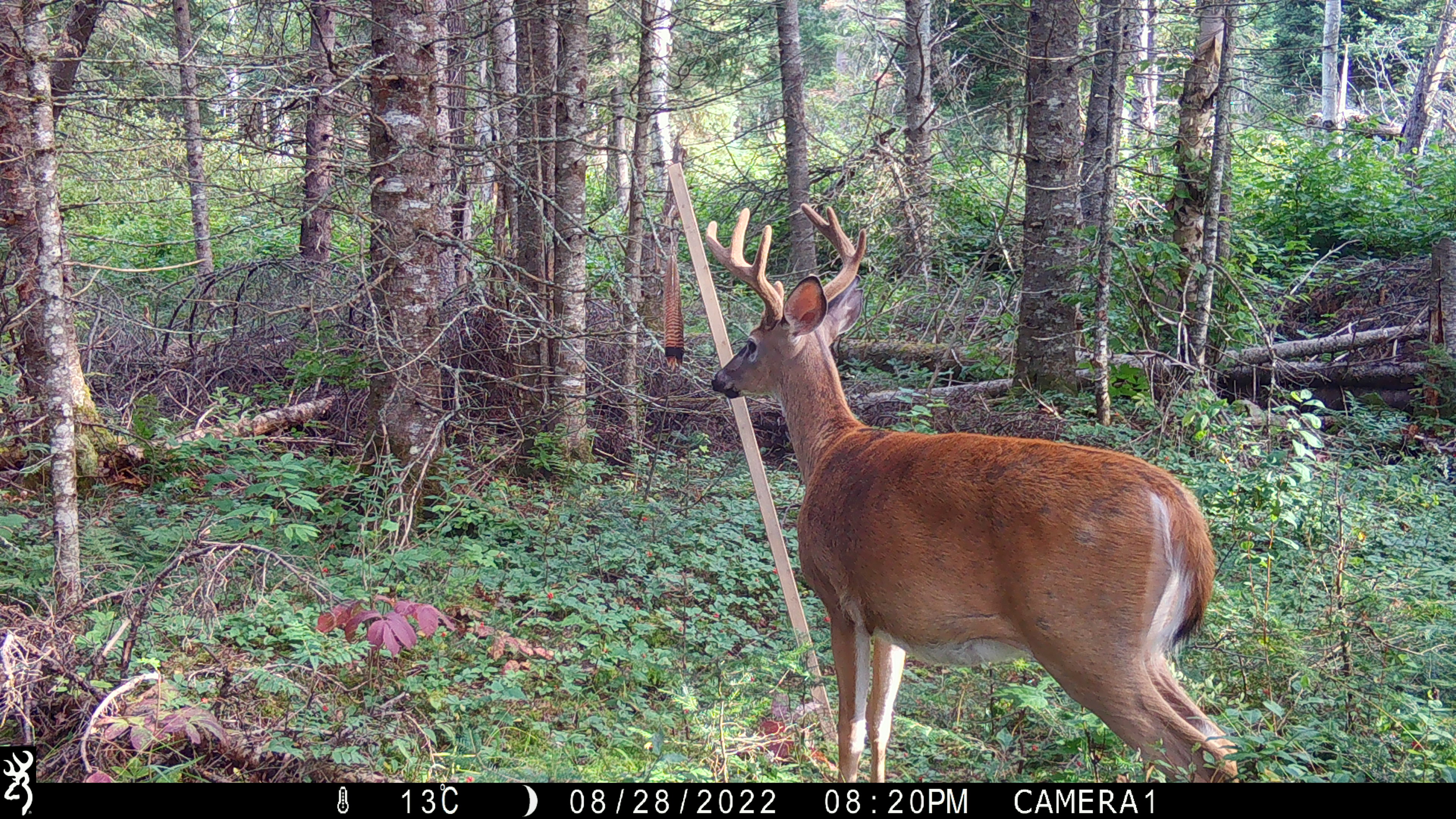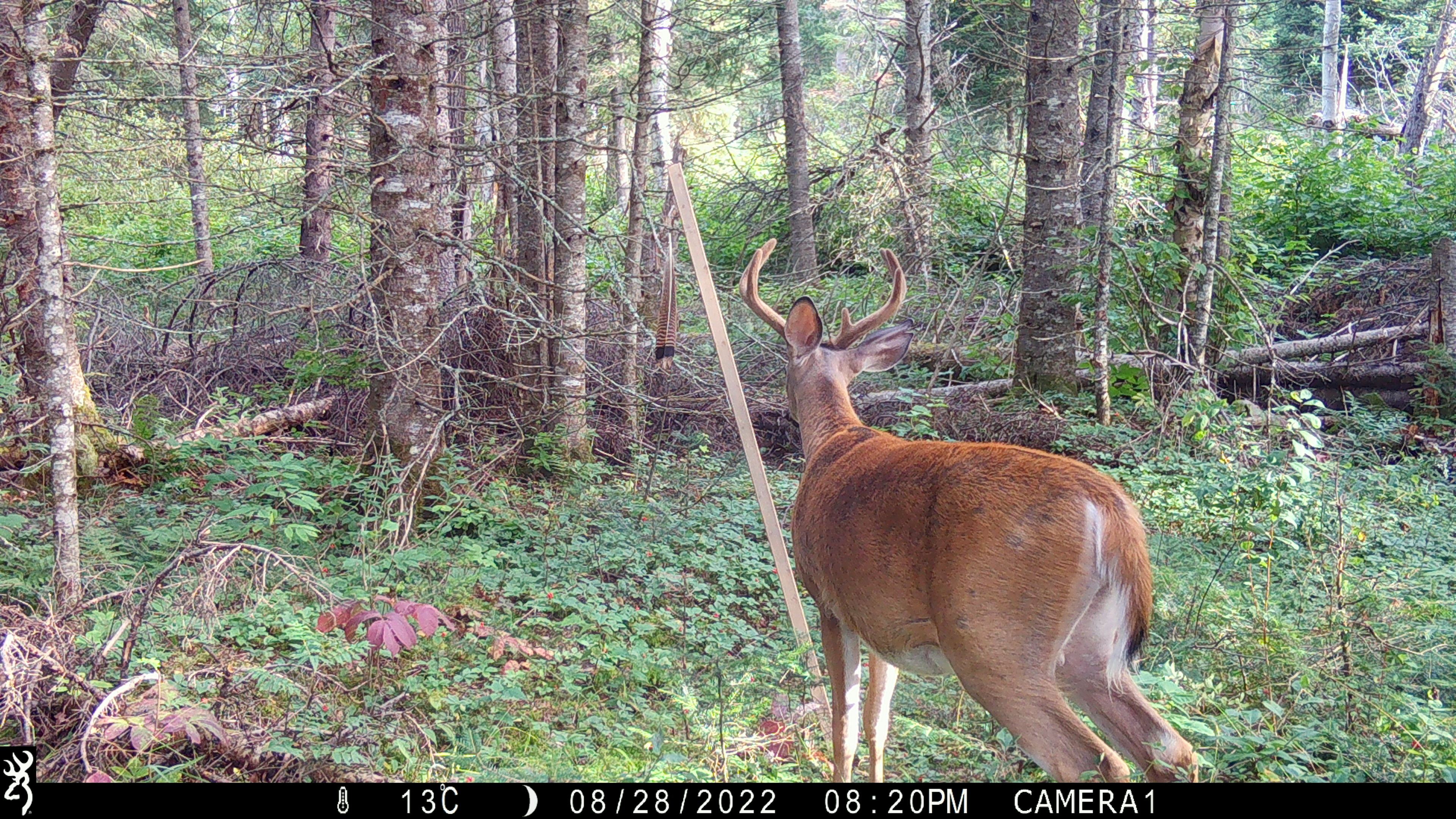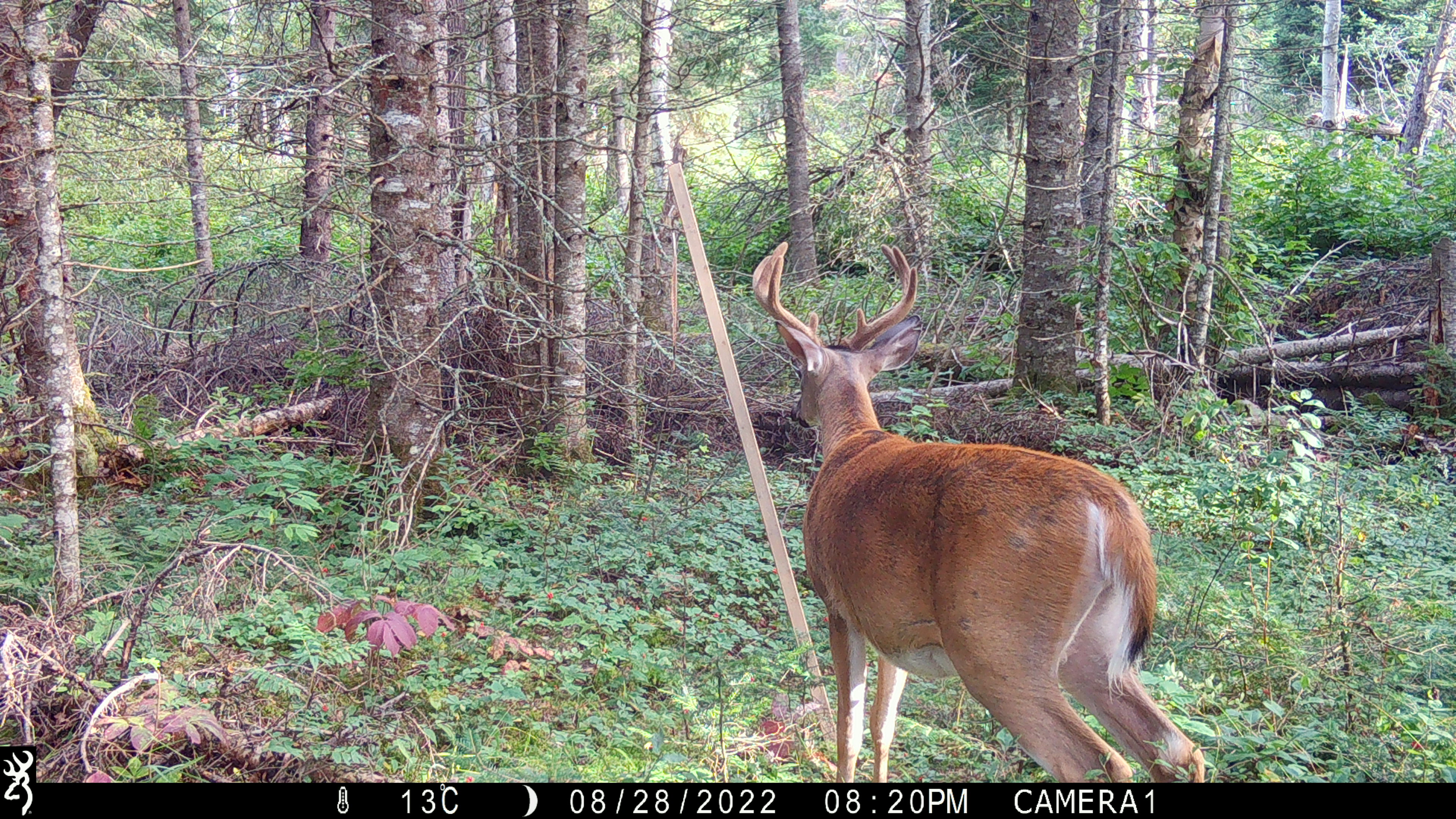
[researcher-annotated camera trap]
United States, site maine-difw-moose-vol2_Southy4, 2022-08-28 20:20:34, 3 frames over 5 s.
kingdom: Animalia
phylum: Chordata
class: Mammalia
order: Artiodactyla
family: Cervidae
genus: Odocoileus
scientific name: Odocoileus virginianus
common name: white-tailed deer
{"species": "white-tailed deer (Odocoileus virginianus)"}